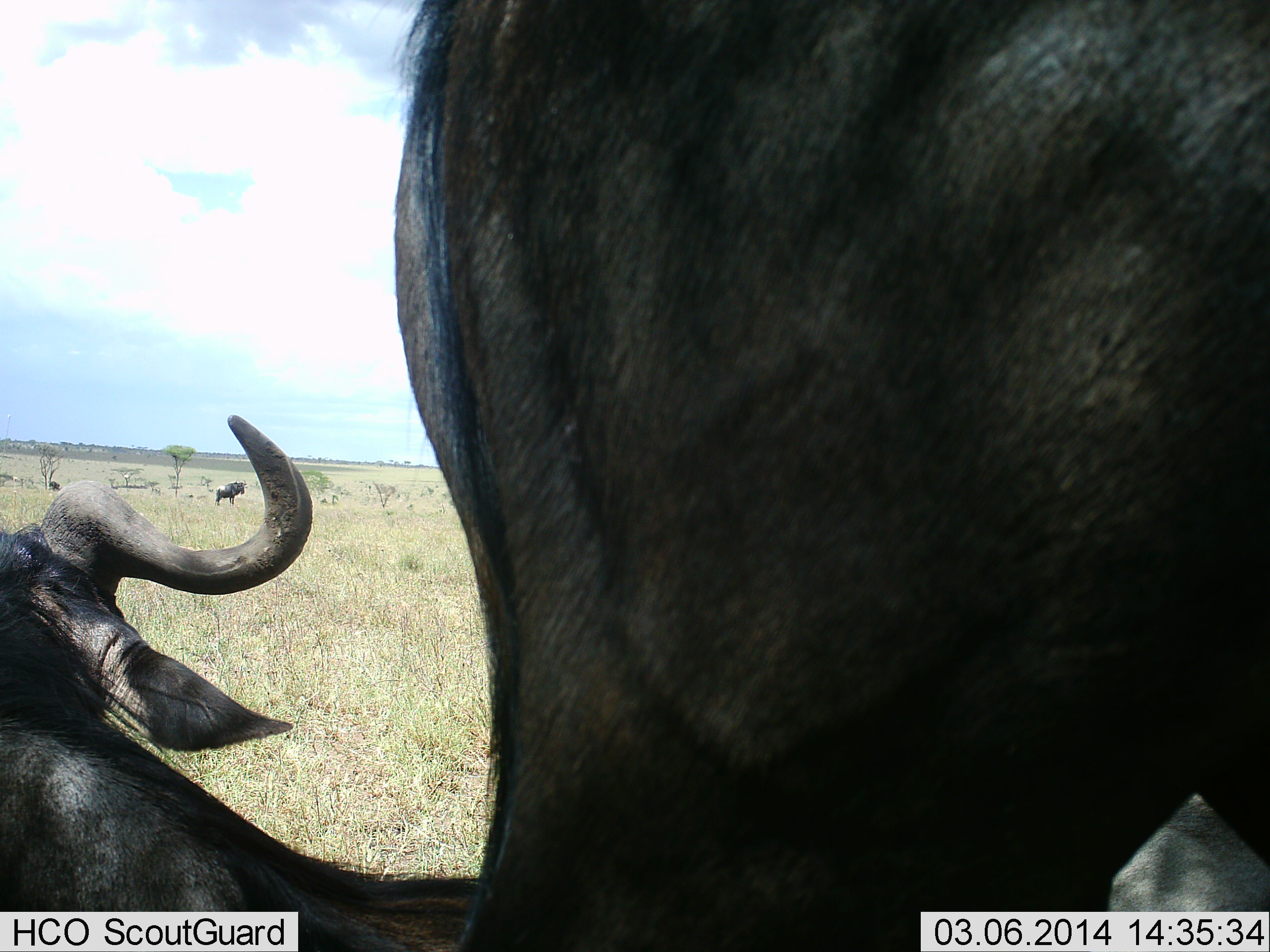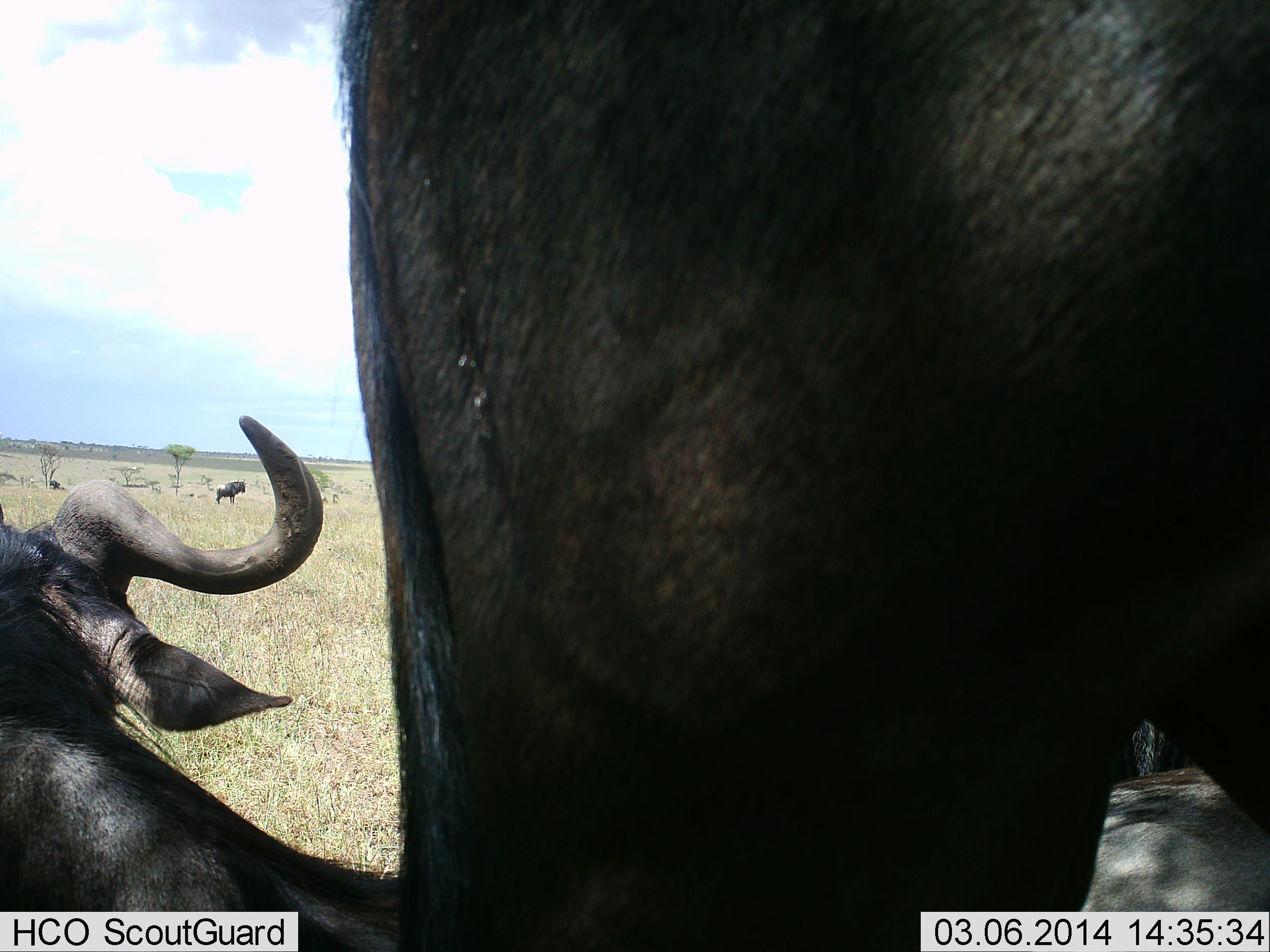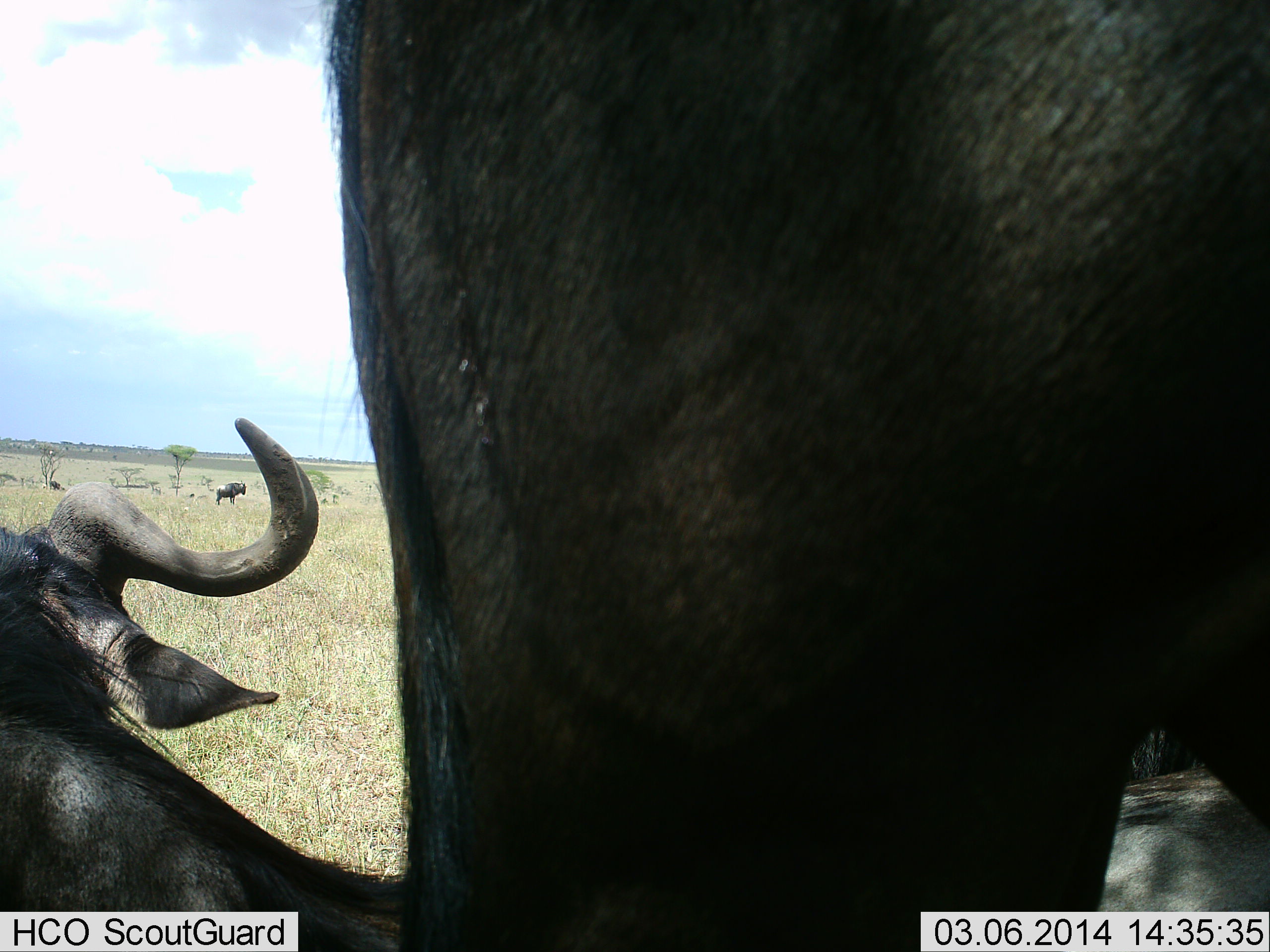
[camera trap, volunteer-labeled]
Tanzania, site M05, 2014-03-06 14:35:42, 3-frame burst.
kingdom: Animalia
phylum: Chordata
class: Mammalia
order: Artiodactyla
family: Bovidae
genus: Connochaetes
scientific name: Connochaetes taurinus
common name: blue wildebeest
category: wildebeest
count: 3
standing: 55%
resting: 73%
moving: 9%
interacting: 0%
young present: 0%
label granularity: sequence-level